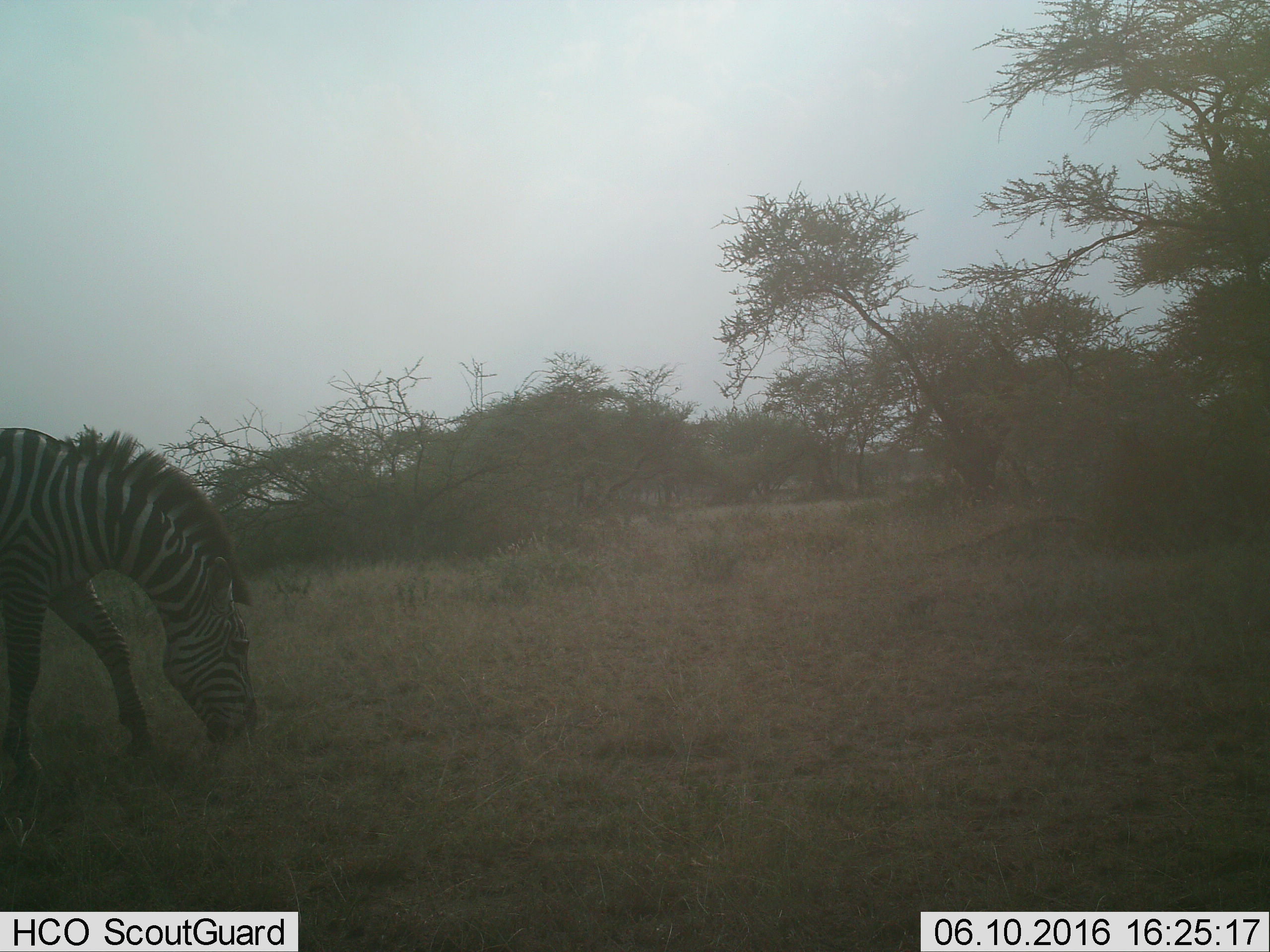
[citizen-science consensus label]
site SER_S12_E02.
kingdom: Animalia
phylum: Chordata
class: Mammalia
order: Perissodactyla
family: Equidae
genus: Equus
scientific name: Equus quagga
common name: plains zebra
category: zebraplains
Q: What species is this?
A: Zebraplains (plains zebra) (Equus quagga).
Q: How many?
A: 1.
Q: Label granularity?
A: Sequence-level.